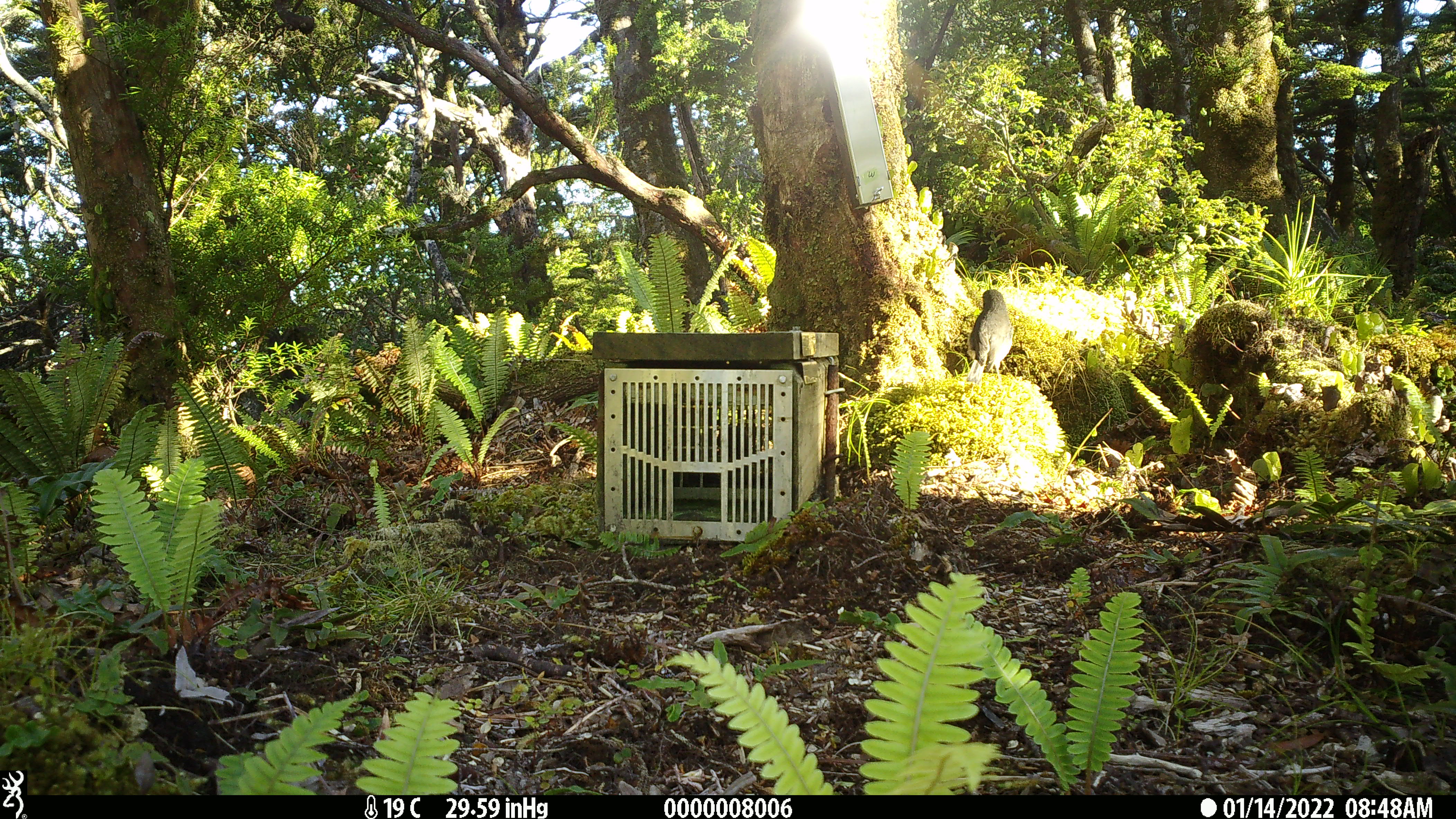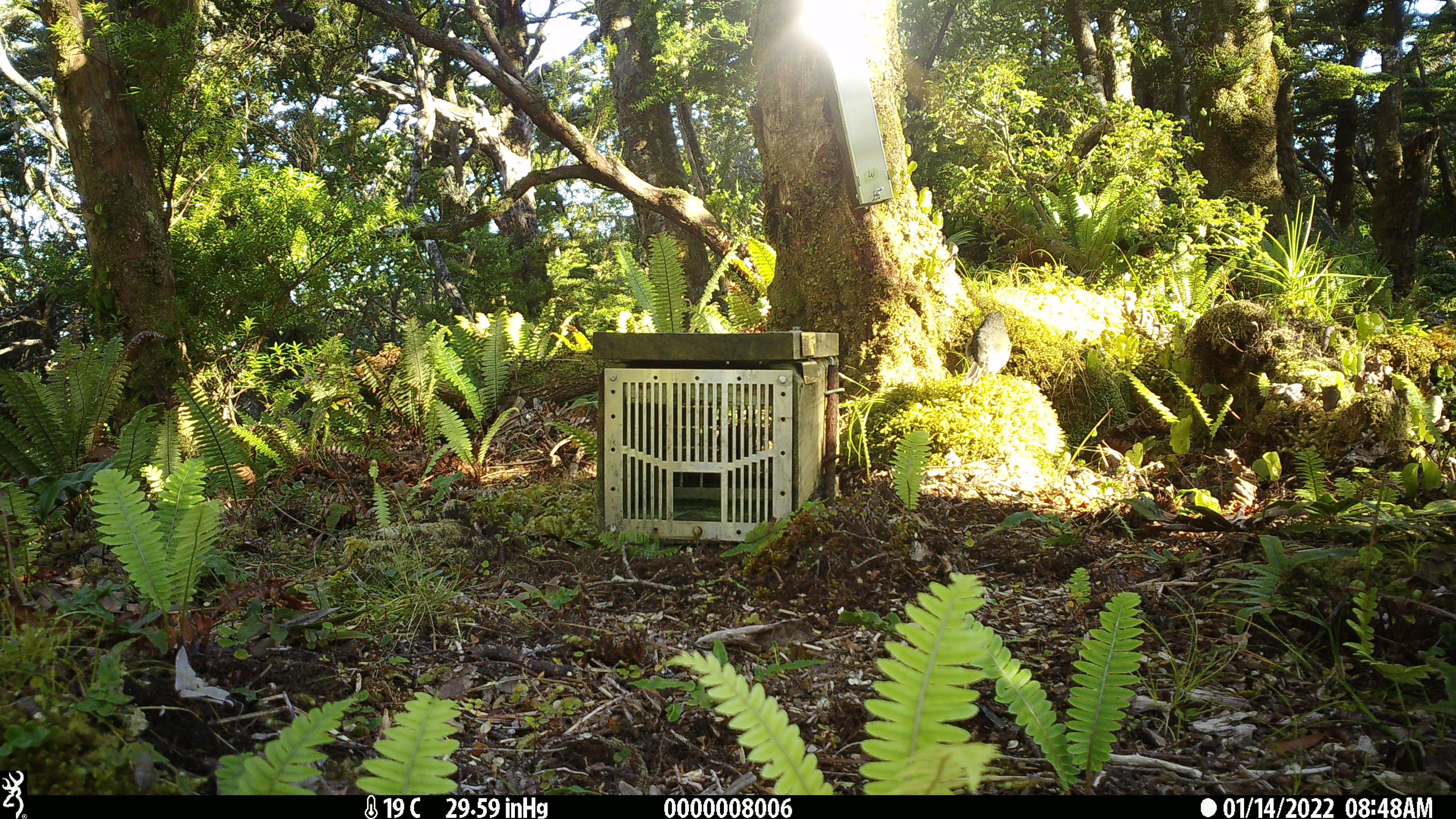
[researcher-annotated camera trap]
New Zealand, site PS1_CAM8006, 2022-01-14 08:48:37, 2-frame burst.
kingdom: Animalia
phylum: Chordata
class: Aves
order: Passeriformes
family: Petroicidae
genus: Petroica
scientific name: Petroica australis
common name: new zealand robin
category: robin